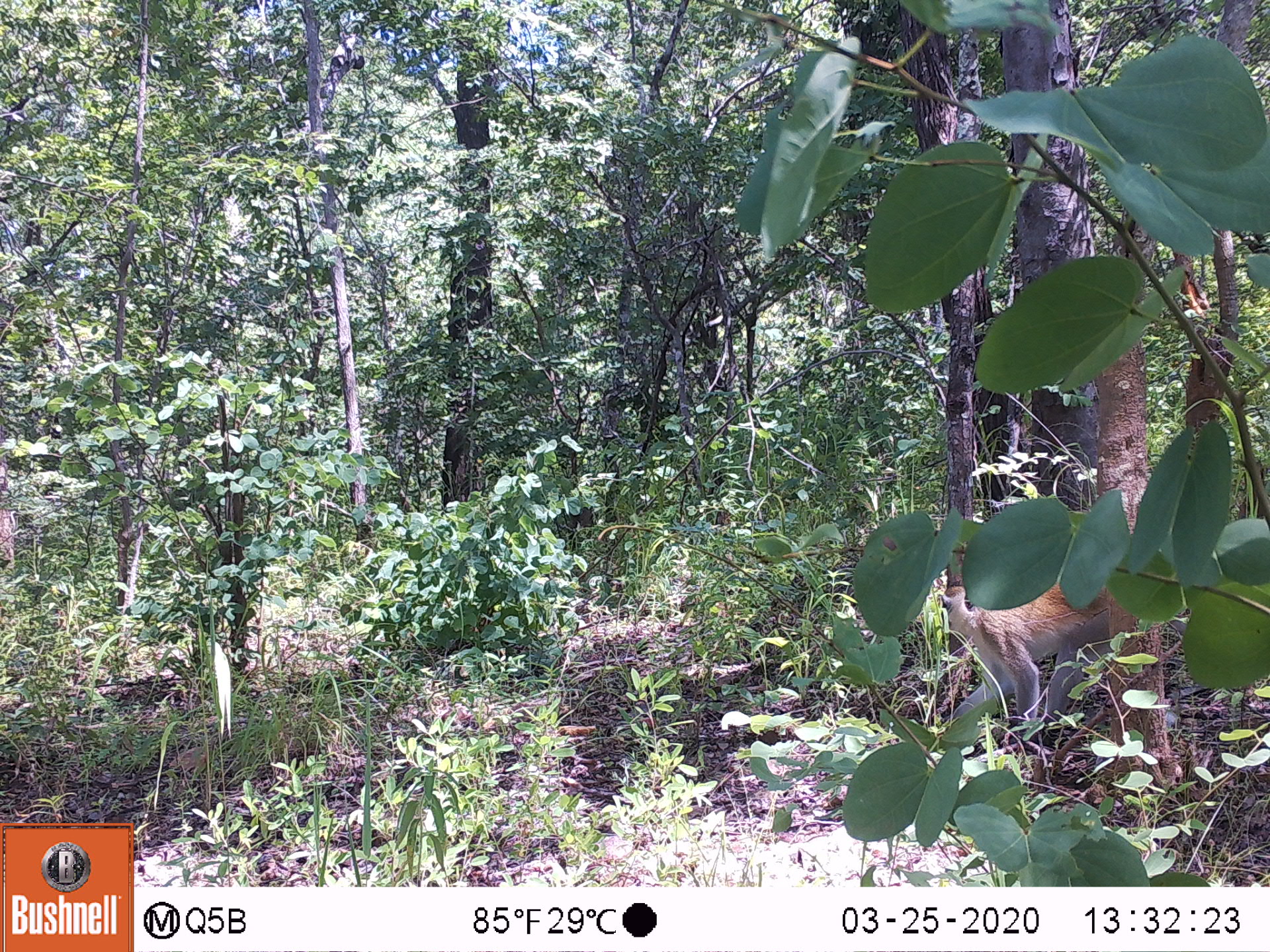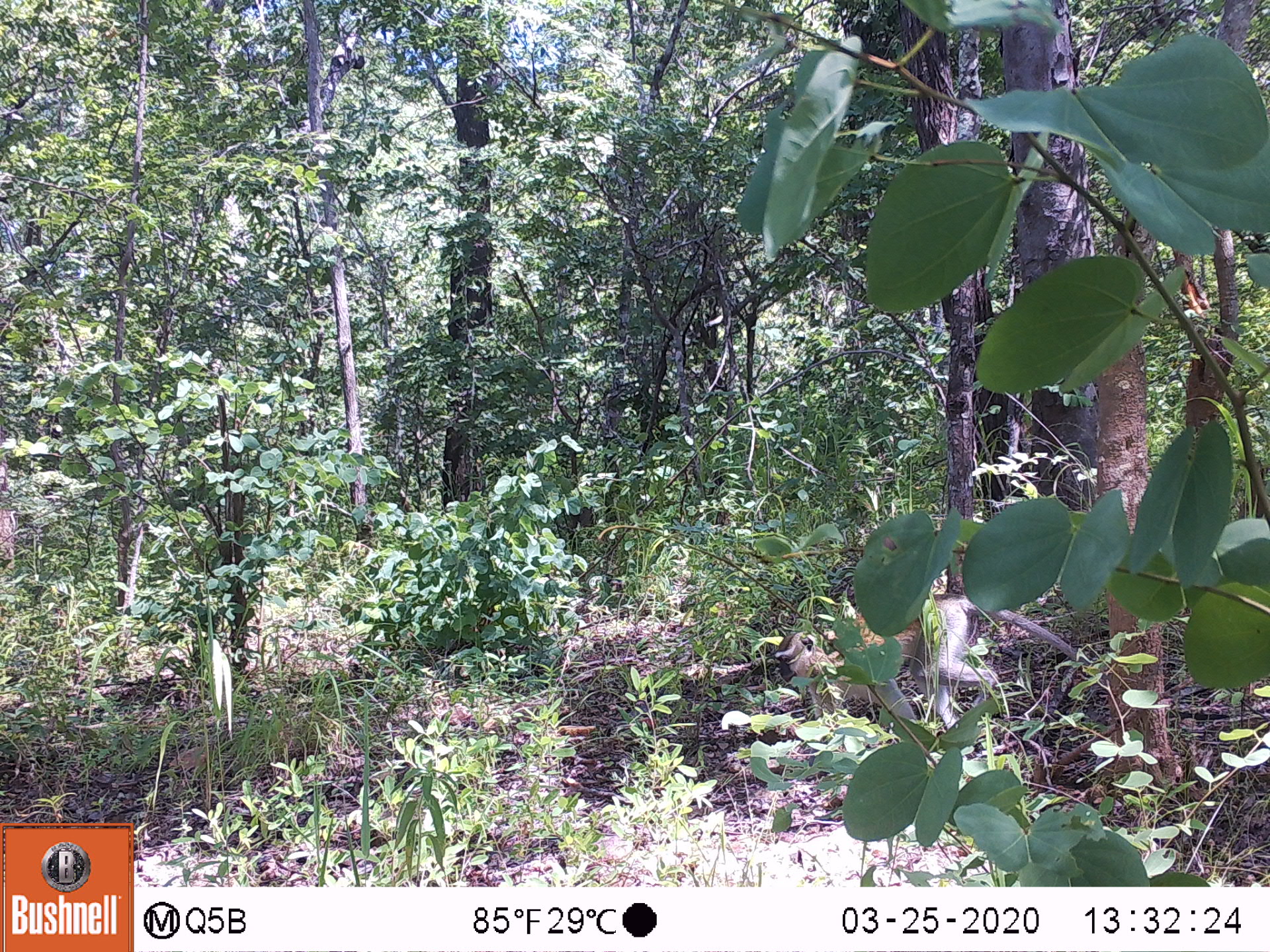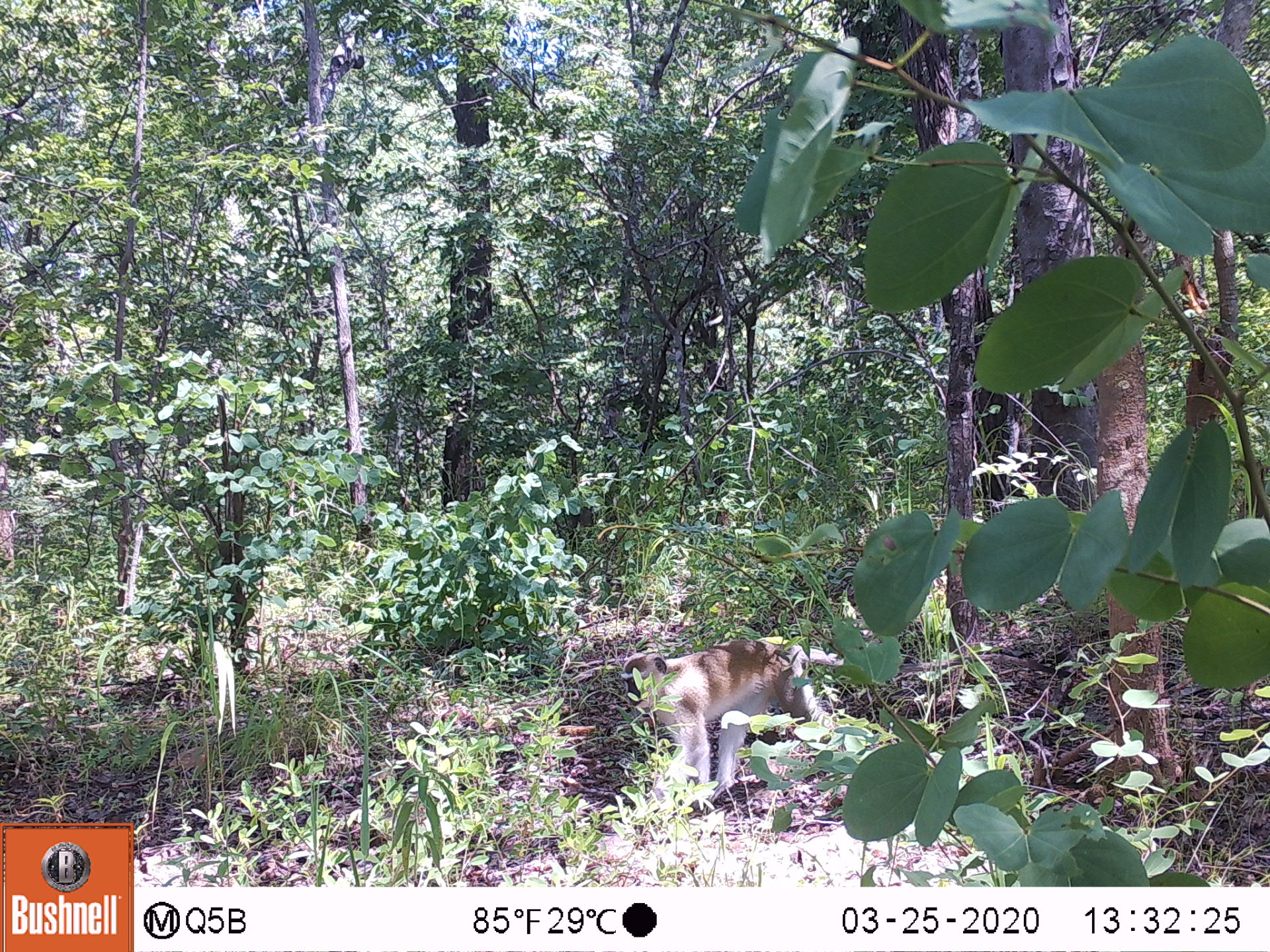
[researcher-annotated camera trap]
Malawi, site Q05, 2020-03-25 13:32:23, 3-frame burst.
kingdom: Animalia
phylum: Chordata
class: Mammalia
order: Primates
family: Cercopithecidae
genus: Chlorocebus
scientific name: Chlorocebus pygerythrus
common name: vervet monkey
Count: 1.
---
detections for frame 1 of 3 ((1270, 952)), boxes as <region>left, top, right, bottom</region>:
vervet monkey: <region>931, 575, 1168, 757</region>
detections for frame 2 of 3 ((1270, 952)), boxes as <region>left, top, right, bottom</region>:
vervet monkey: <region>764, 603, 1067, 737</region>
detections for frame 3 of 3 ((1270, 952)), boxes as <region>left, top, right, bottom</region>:
vervet monkey: <region>600, 630, 924, 805</region>